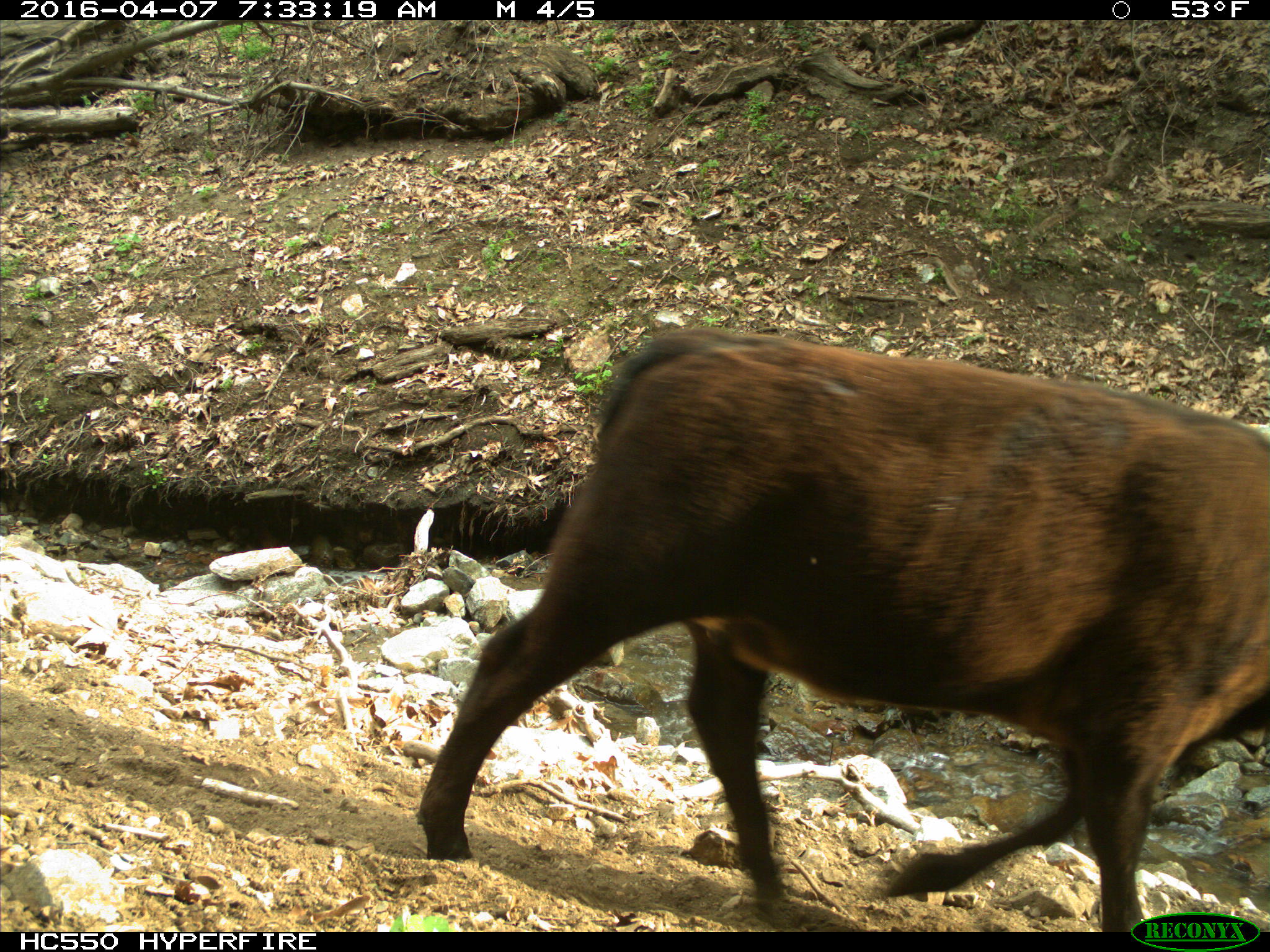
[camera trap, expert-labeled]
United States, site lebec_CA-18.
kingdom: Animalia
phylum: Chordata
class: Mammalia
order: Artiodactyla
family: Bovidae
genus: Bos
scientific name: Bos taurus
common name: domestic cow